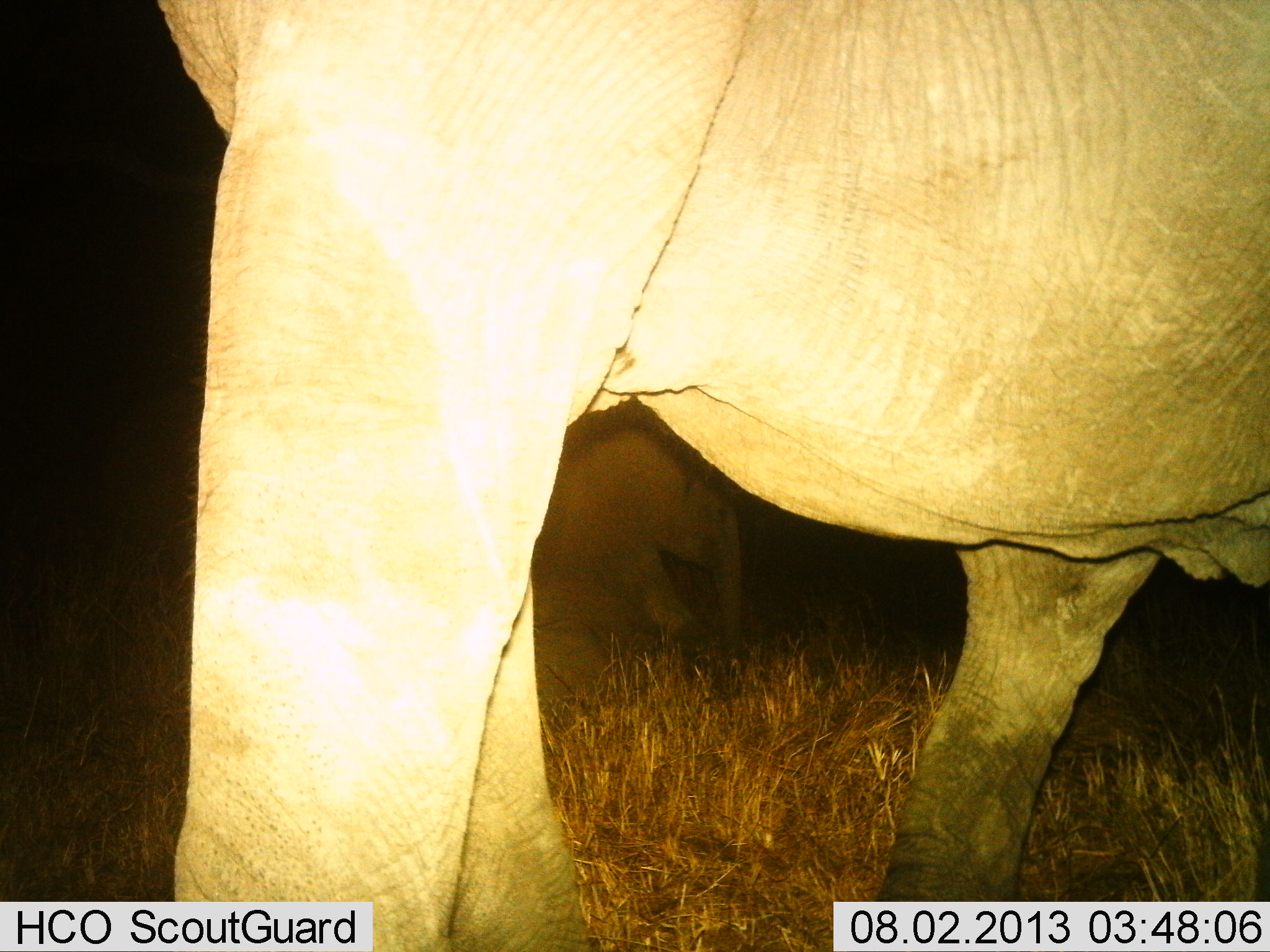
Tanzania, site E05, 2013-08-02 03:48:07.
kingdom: Animalia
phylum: Chordata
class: Mammalia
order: Proboscidea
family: Elephantidae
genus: Loxodonta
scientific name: Loxodonta africana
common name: african bush elephant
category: elephant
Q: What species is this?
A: Elephant (african bush elephant) (Loxodonta africana).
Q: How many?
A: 2.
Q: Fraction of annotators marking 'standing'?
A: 60%.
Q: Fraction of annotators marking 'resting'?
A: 10%.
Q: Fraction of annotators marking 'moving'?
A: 50%.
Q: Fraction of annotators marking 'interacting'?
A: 0%.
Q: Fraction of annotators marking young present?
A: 30%.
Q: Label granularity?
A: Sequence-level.